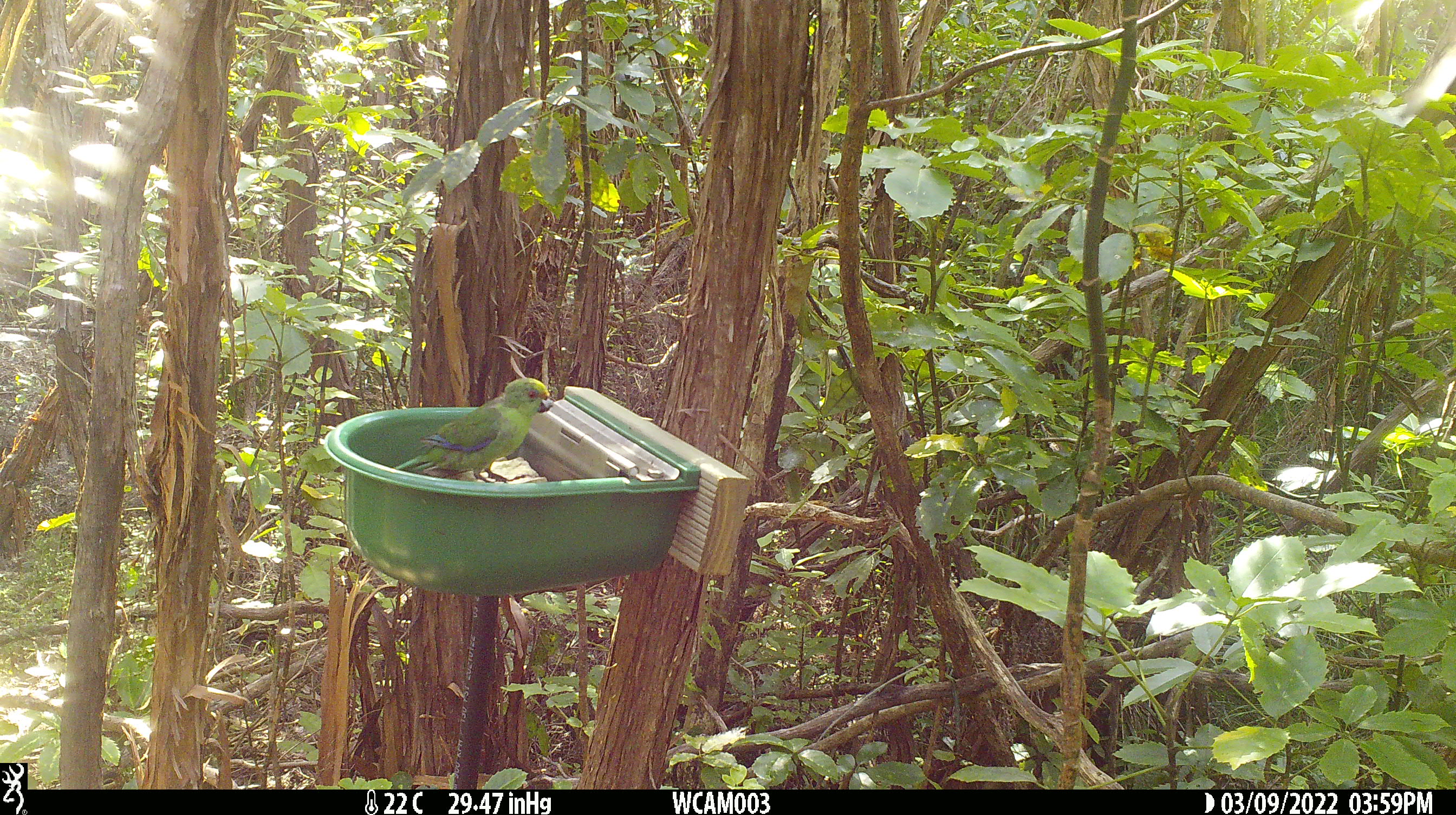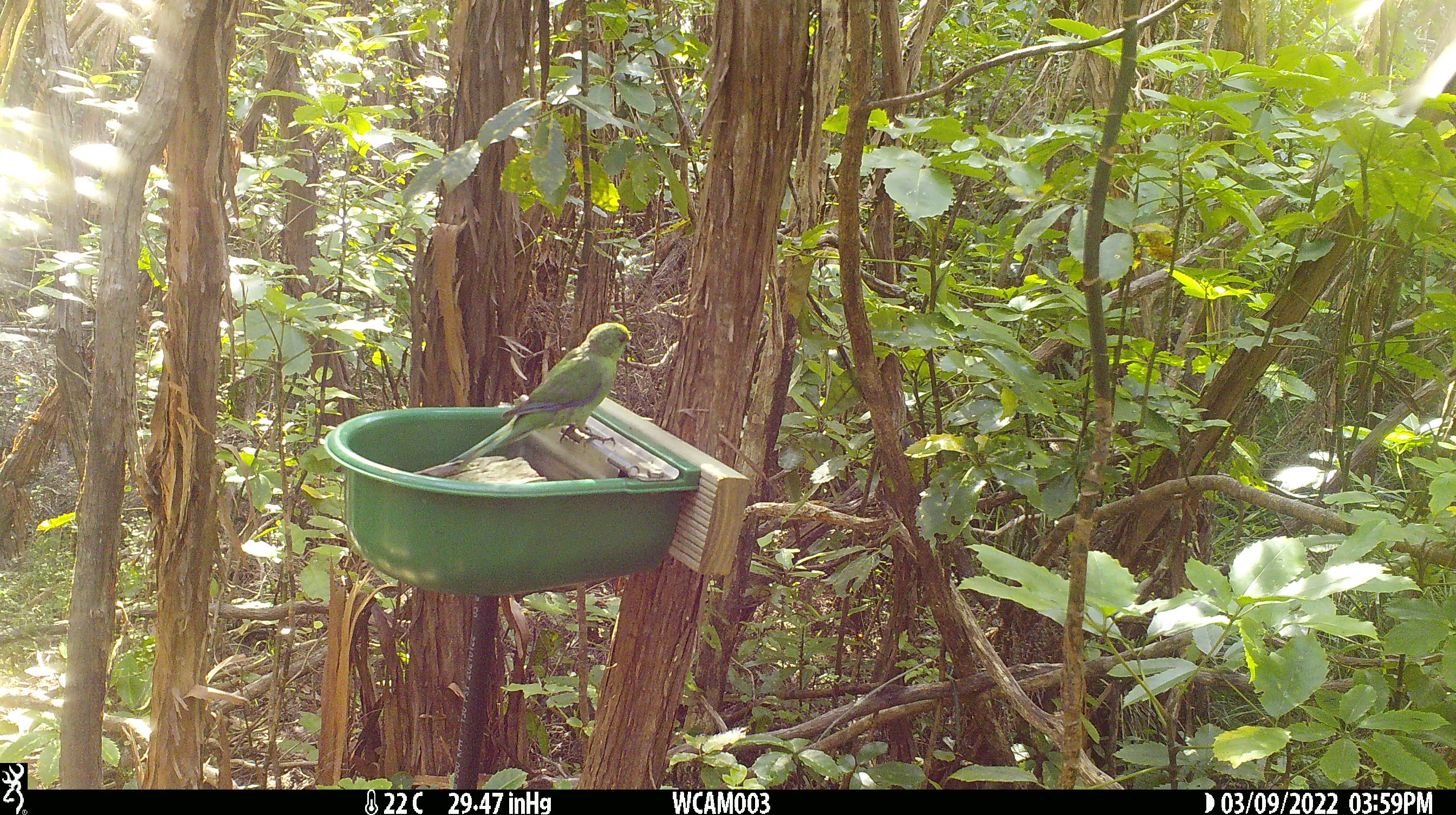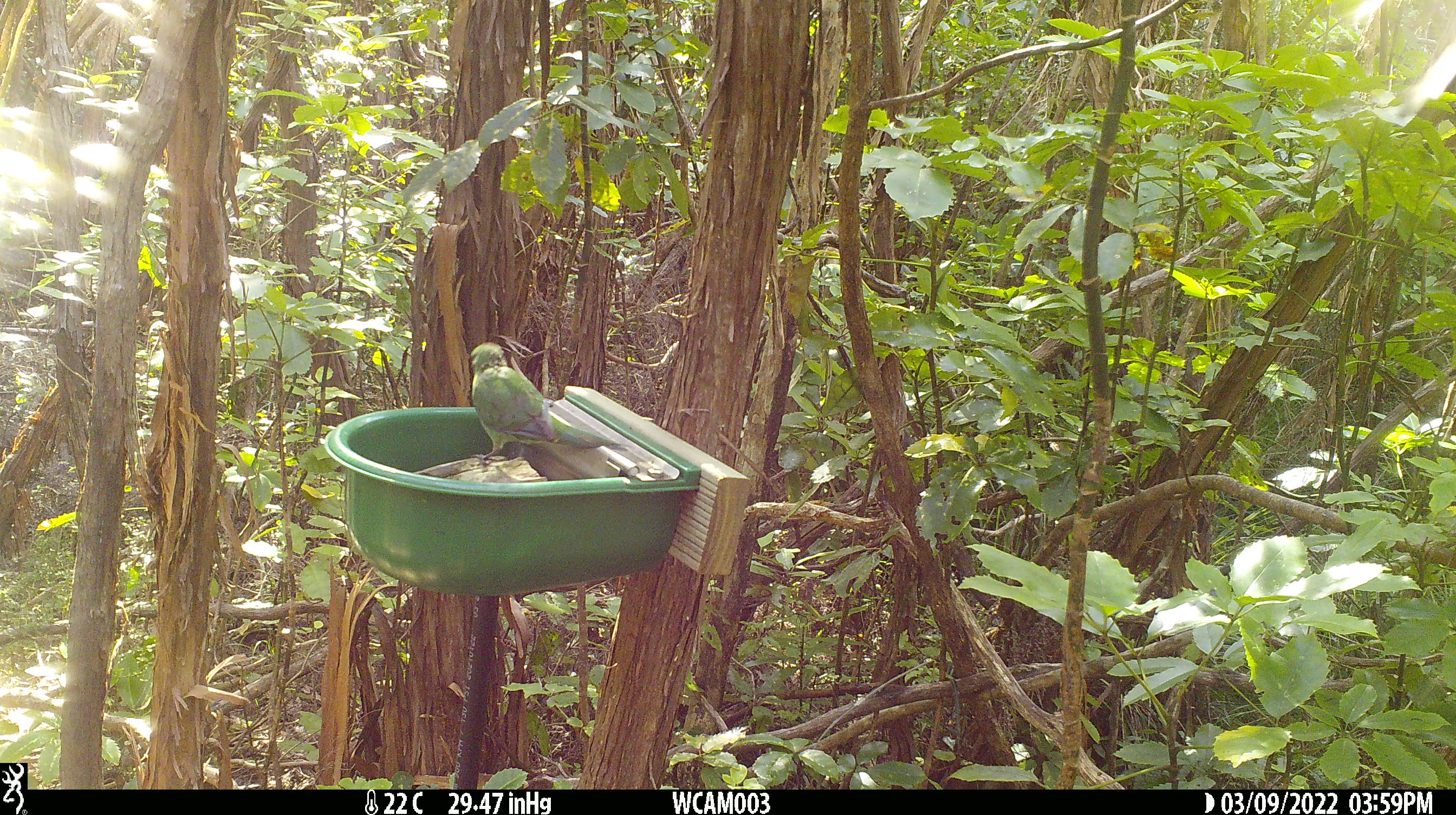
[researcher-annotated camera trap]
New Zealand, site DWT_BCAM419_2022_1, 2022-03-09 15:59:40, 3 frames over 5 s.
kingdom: Animalia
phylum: Chordata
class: Aves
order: Psittaciformes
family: Psittaculidae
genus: Cyanoramphus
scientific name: Cyanoramphus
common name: parakeet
Parakeet (Cyanoramphus).